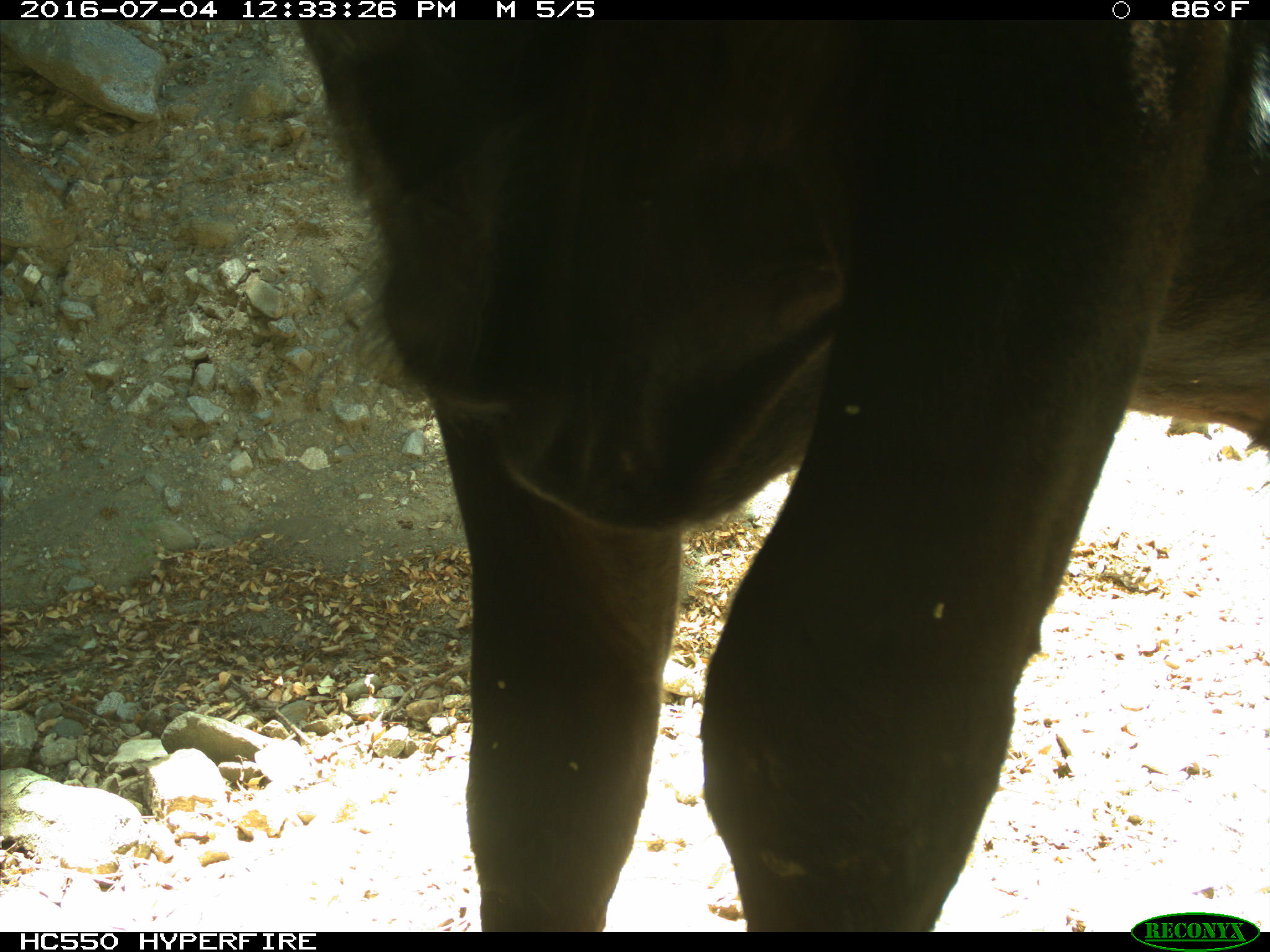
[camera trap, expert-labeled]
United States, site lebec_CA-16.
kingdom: Animalia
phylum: Chordata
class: Mammalia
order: Artiodactyla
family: Bovidae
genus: Bos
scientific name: Bos taurus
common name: domestic cow